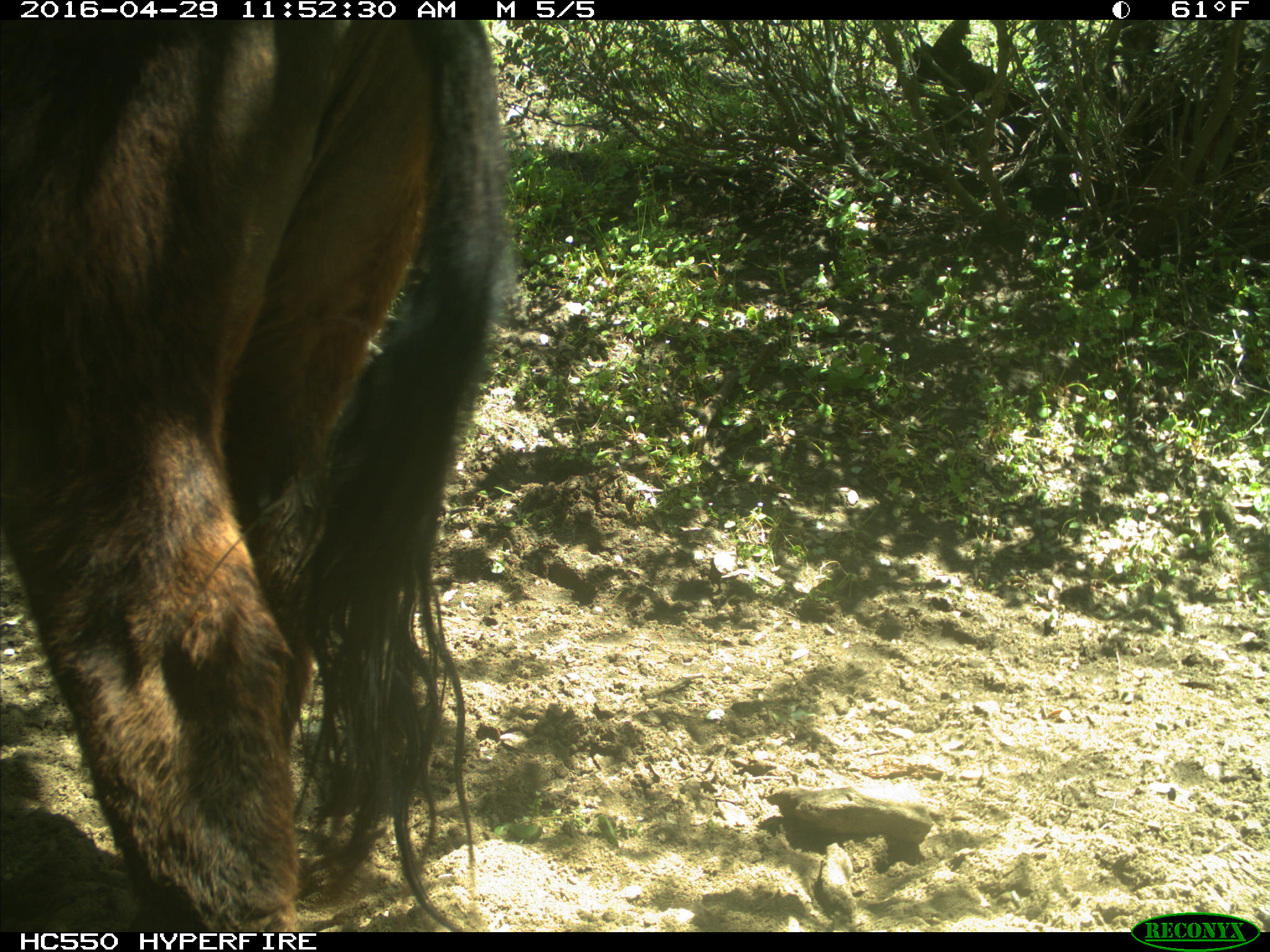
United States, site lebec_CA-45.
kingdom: Animalia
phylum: Chordata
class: Mammalia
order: Artiodactyla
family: Bovidae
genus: Bos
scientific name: Bos taurus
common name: domestic cow